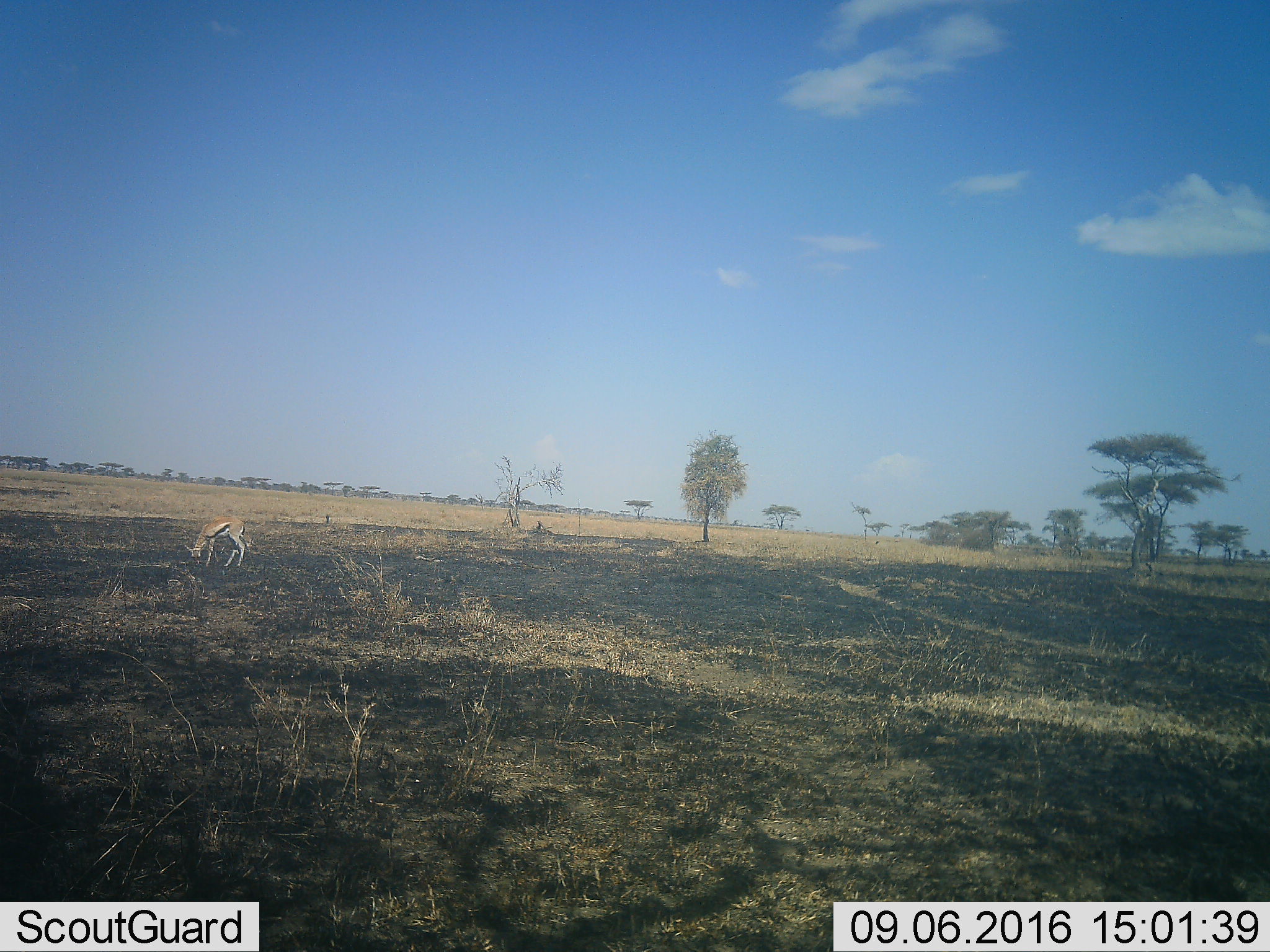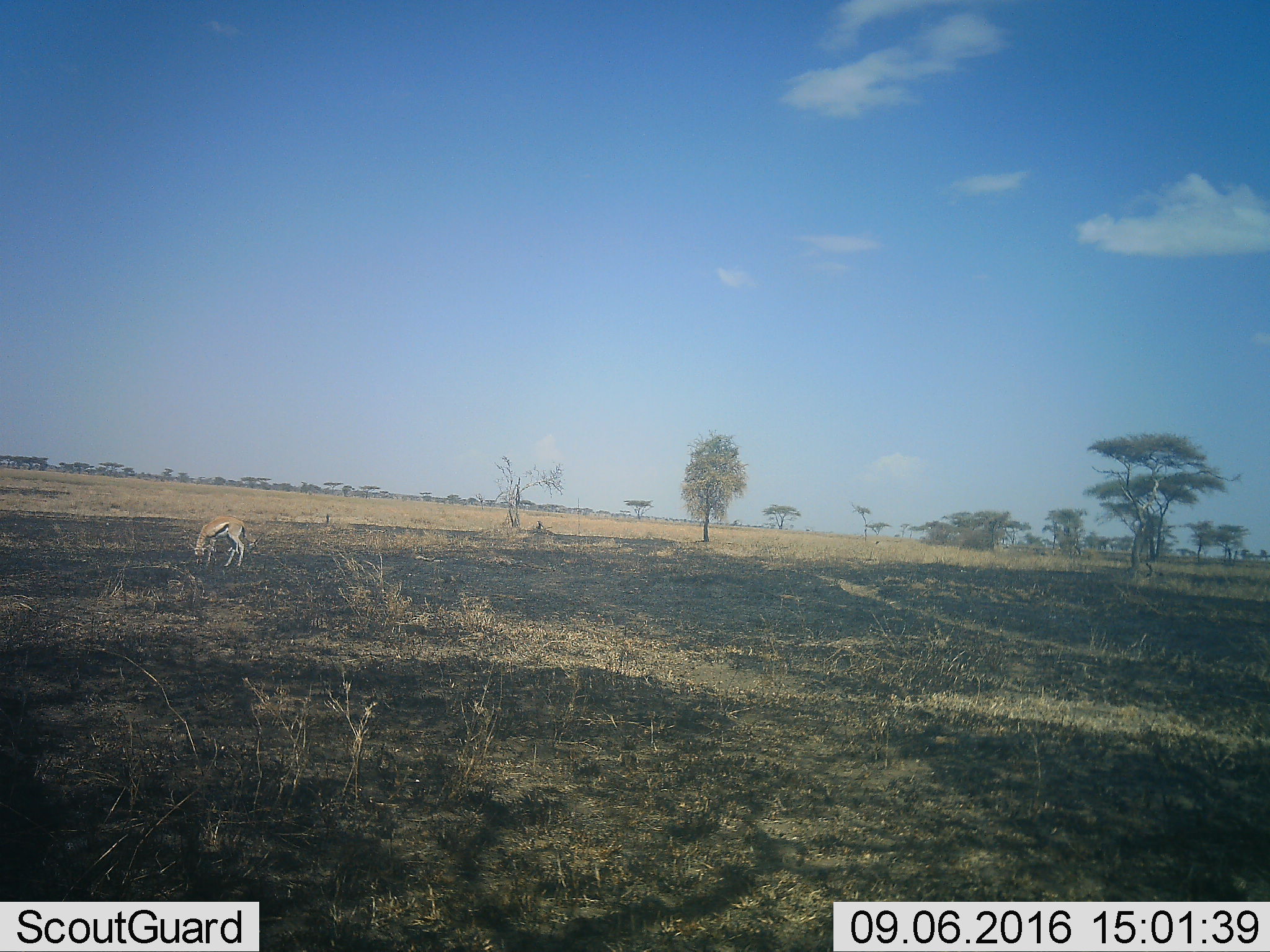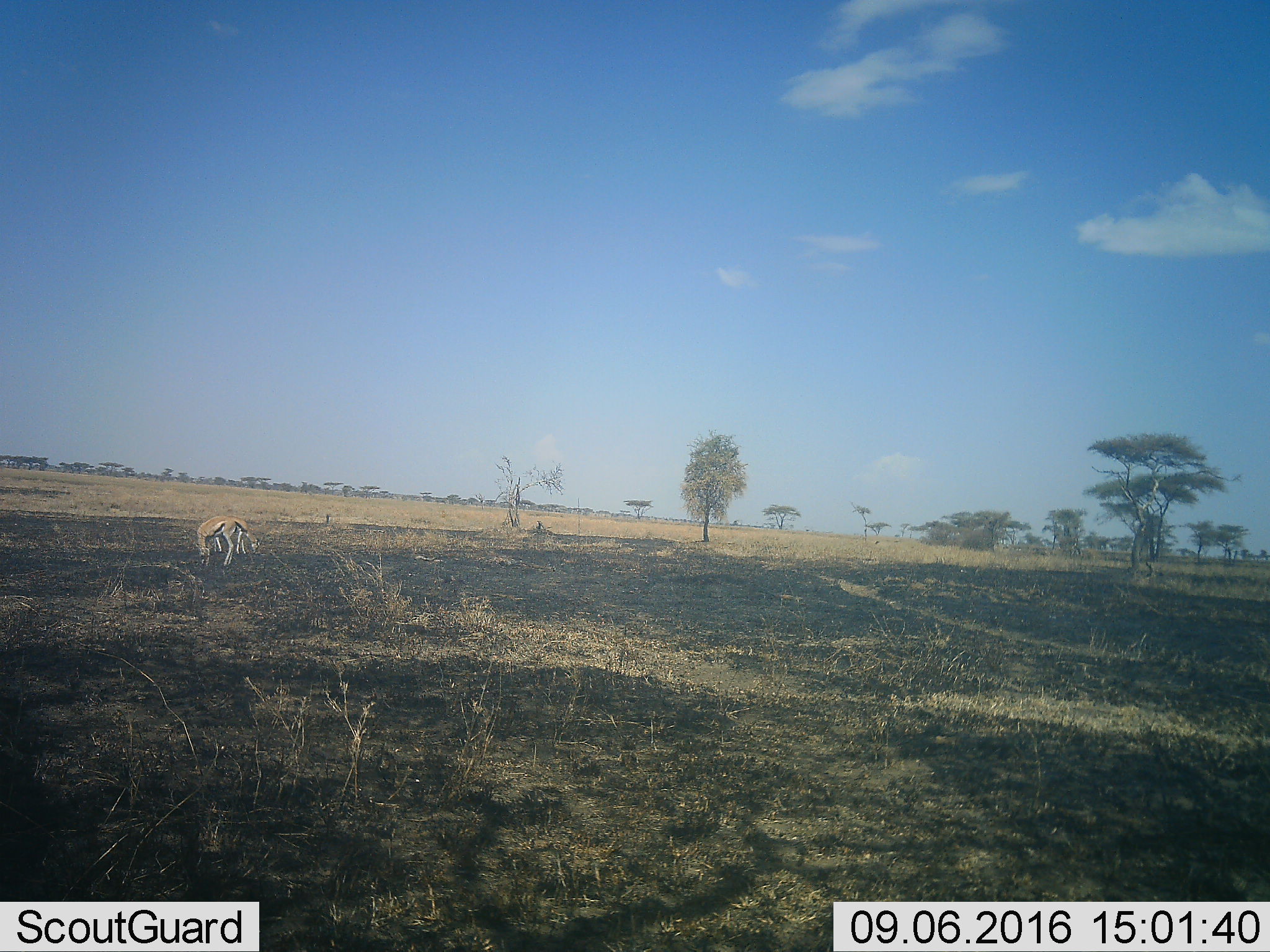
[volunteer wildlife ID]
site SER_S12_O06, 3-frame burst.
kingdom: Animalia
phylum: Chordata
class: Mammalia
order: Artiodactyla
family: Bovidae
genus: Eudorcas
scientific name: Eudorcas thomsonii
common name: thomson's gazelle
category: gazellethomsons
Gazellethomsons (thomson's gazelle) (Eudorcas thomsonii), count 2. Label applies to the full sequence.